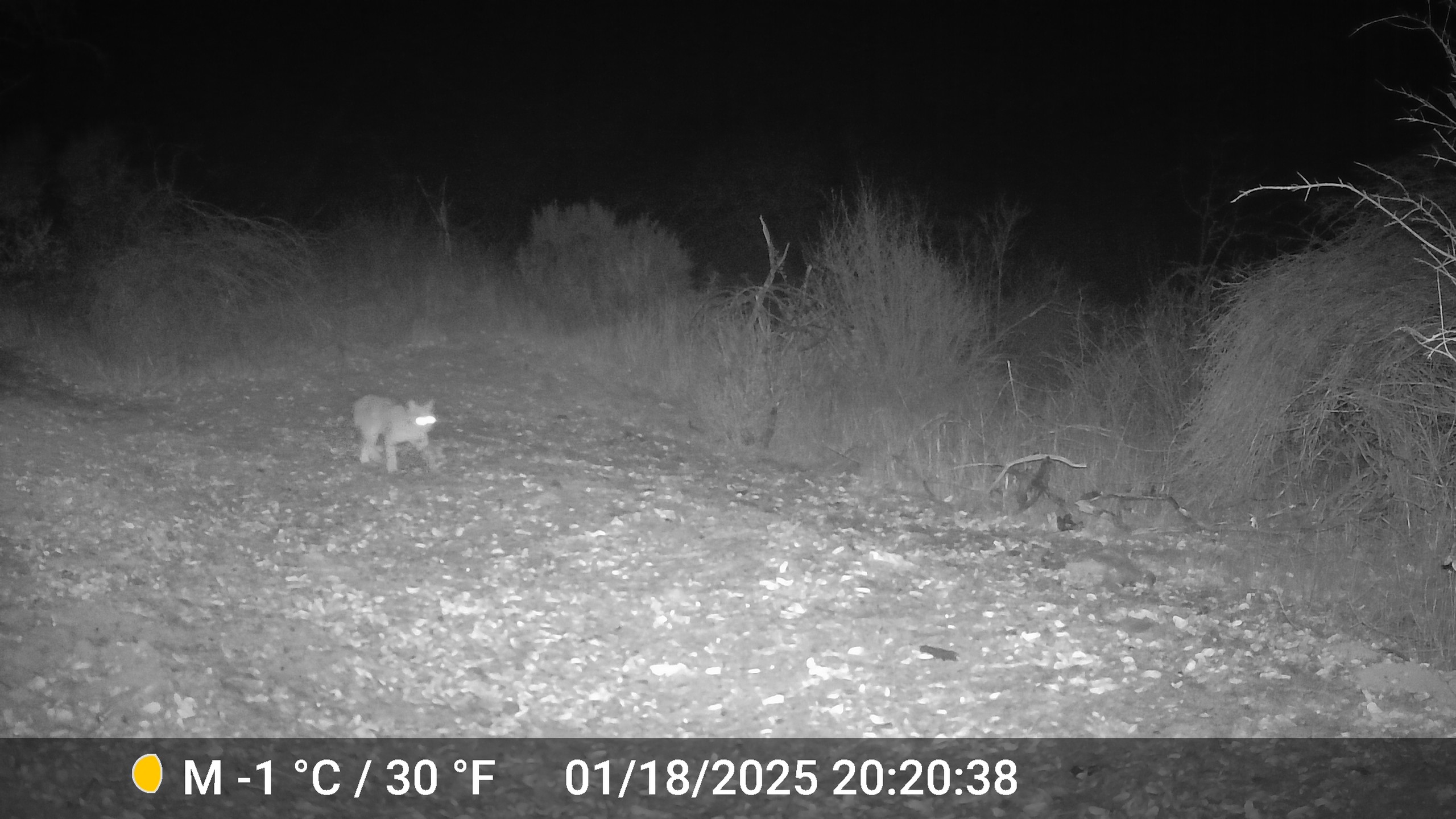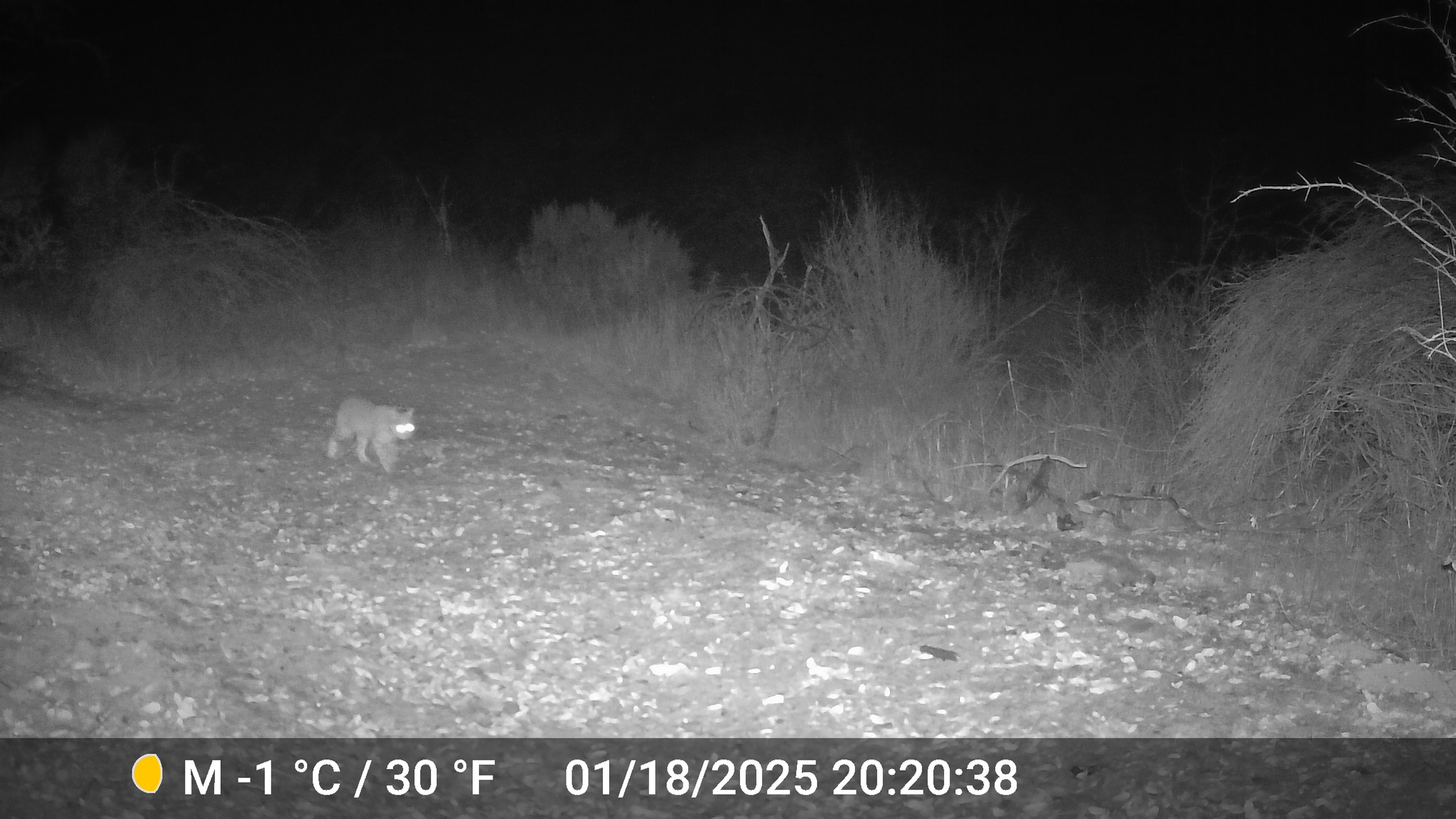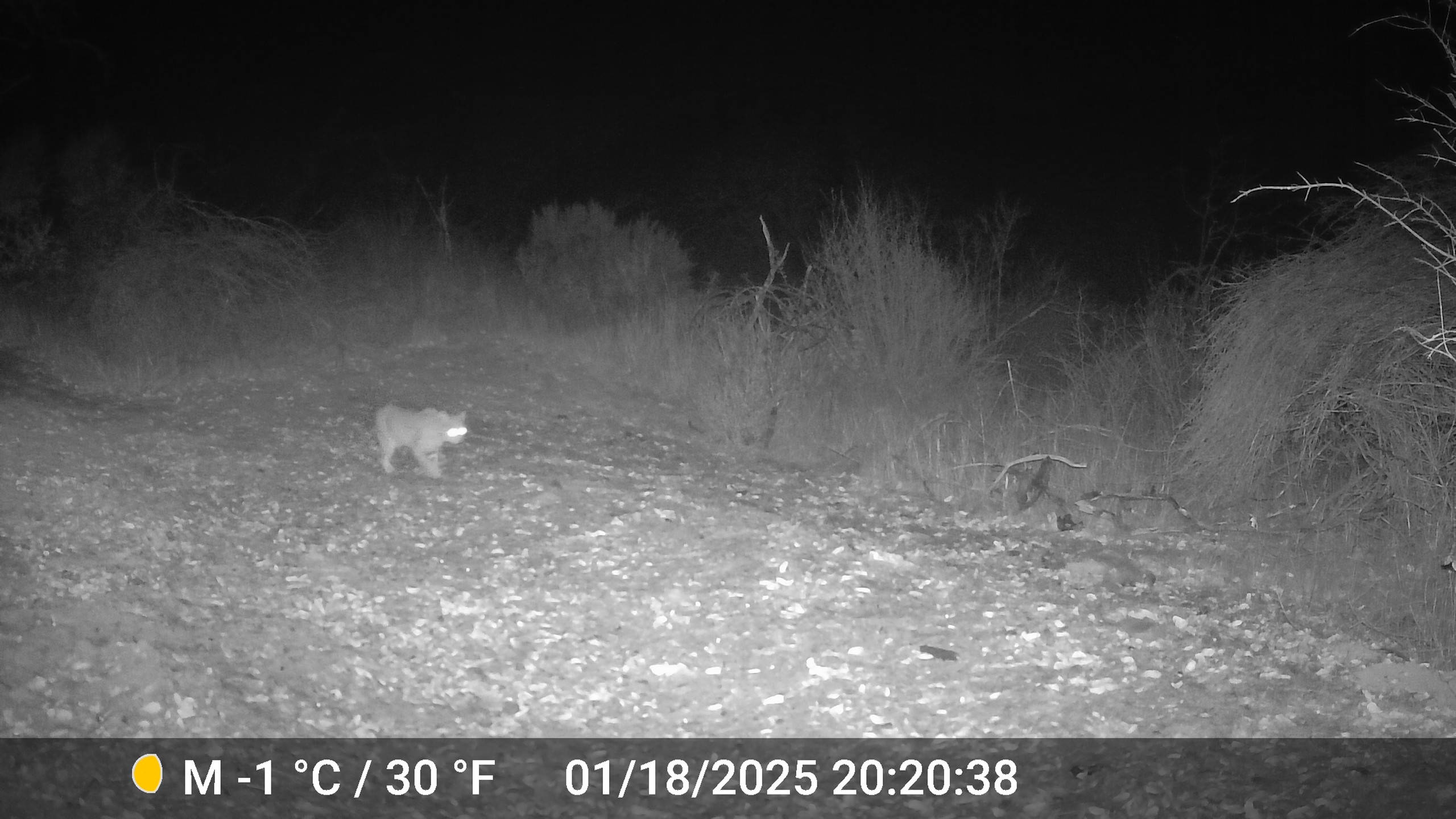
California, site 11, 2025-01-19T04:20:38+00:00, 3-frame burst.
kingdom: Animalia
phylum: Chordata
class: Mammalia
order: Carnivora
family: Felidae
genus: Lynx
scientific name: Lynx rufus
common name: bobcat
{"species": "bobcat (Lynx rufus)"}